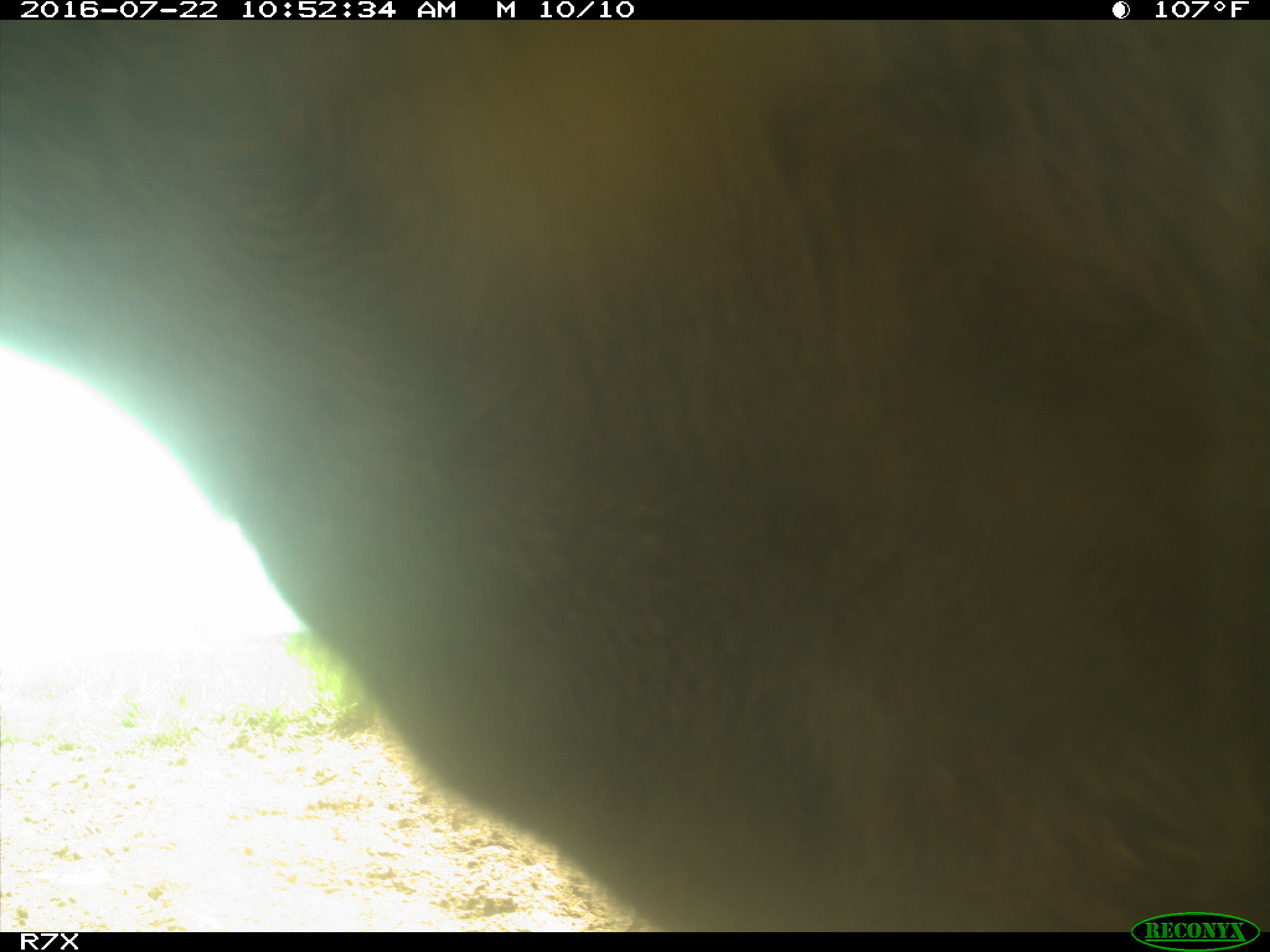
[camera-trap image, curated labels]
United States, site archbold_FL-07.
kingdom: Animalia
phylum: Chordata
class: Mammalia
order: Artiodactyla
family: Bovidae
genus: Bos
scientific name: Bos taurus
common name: domestic cow